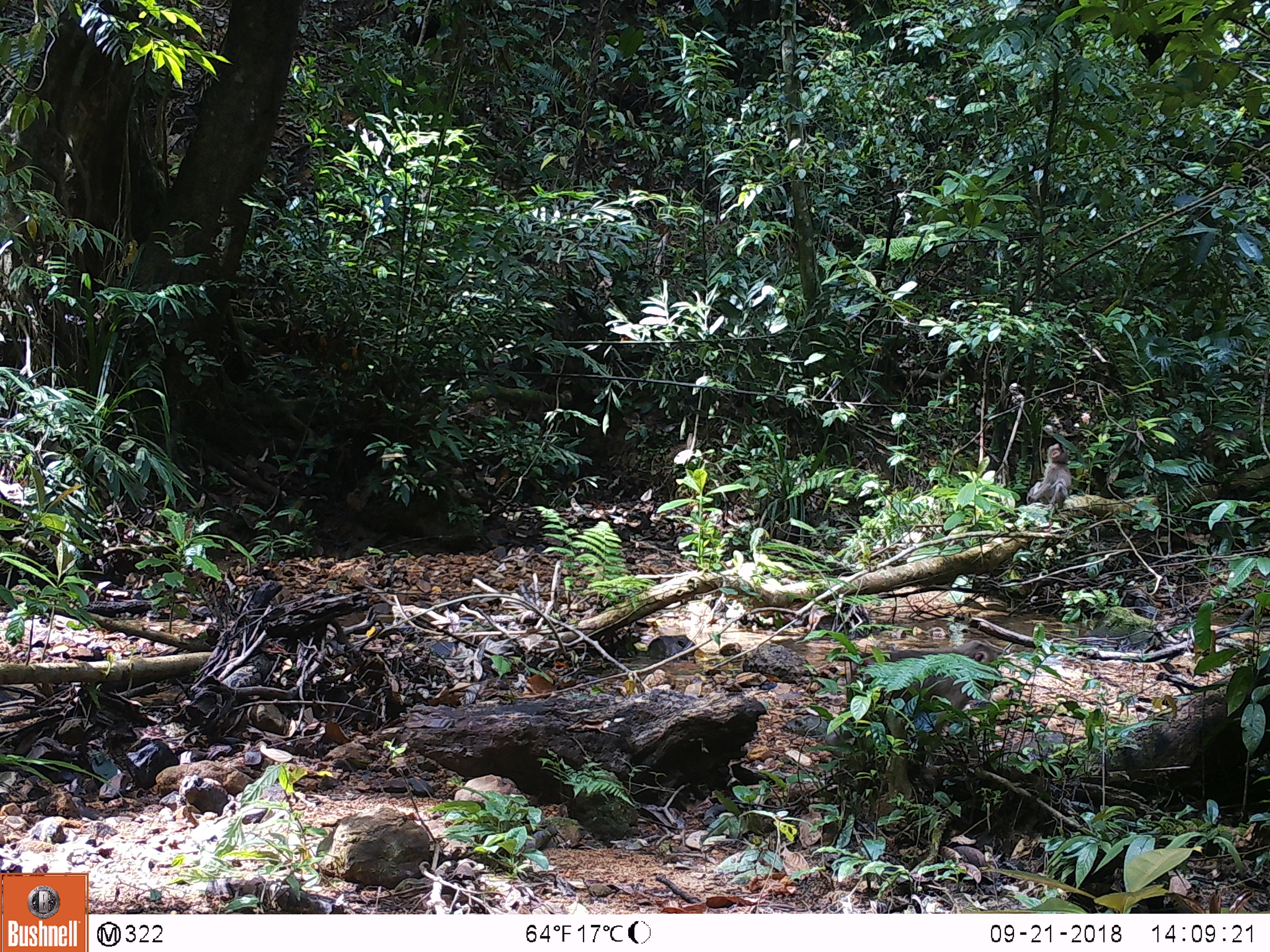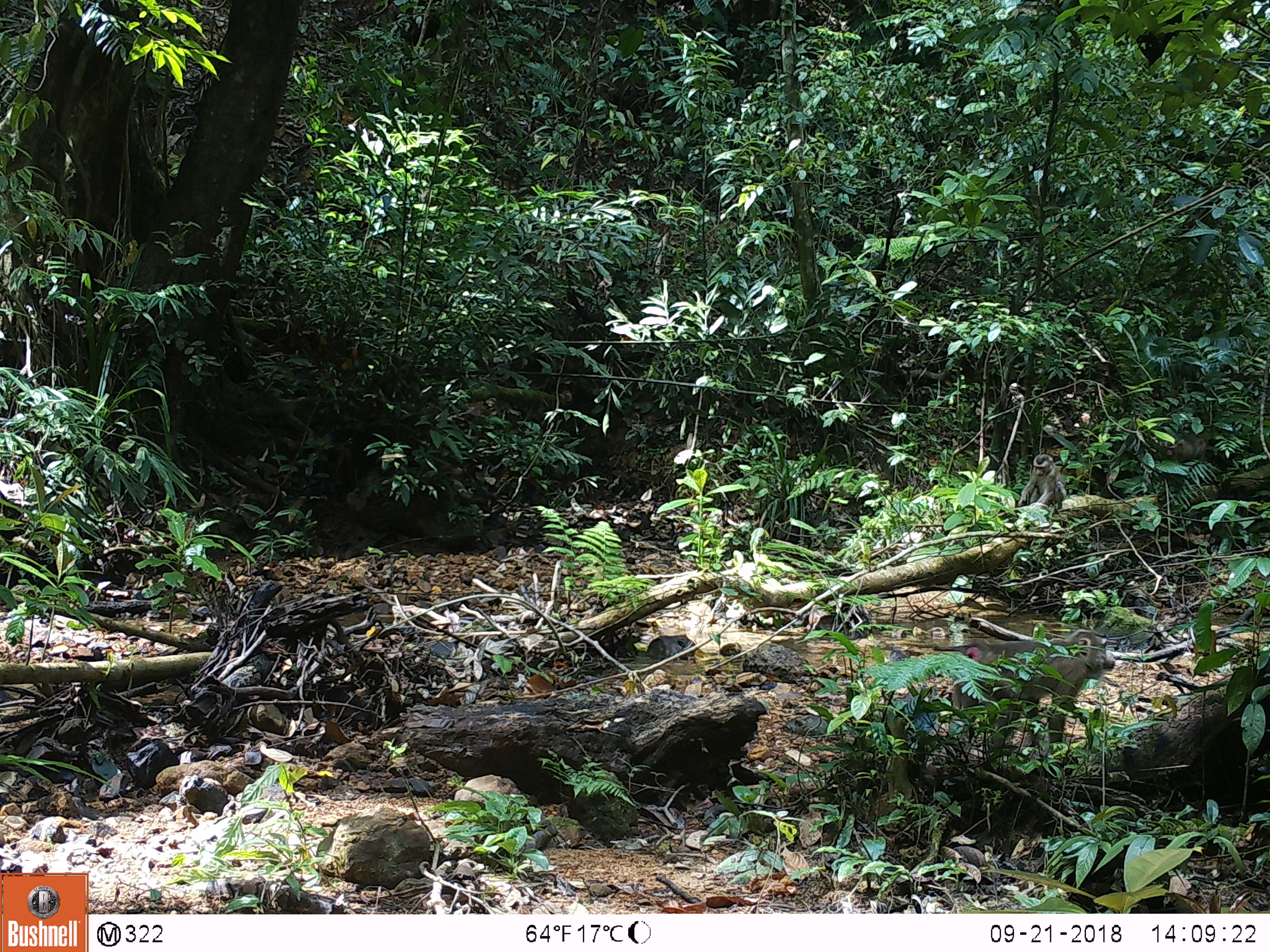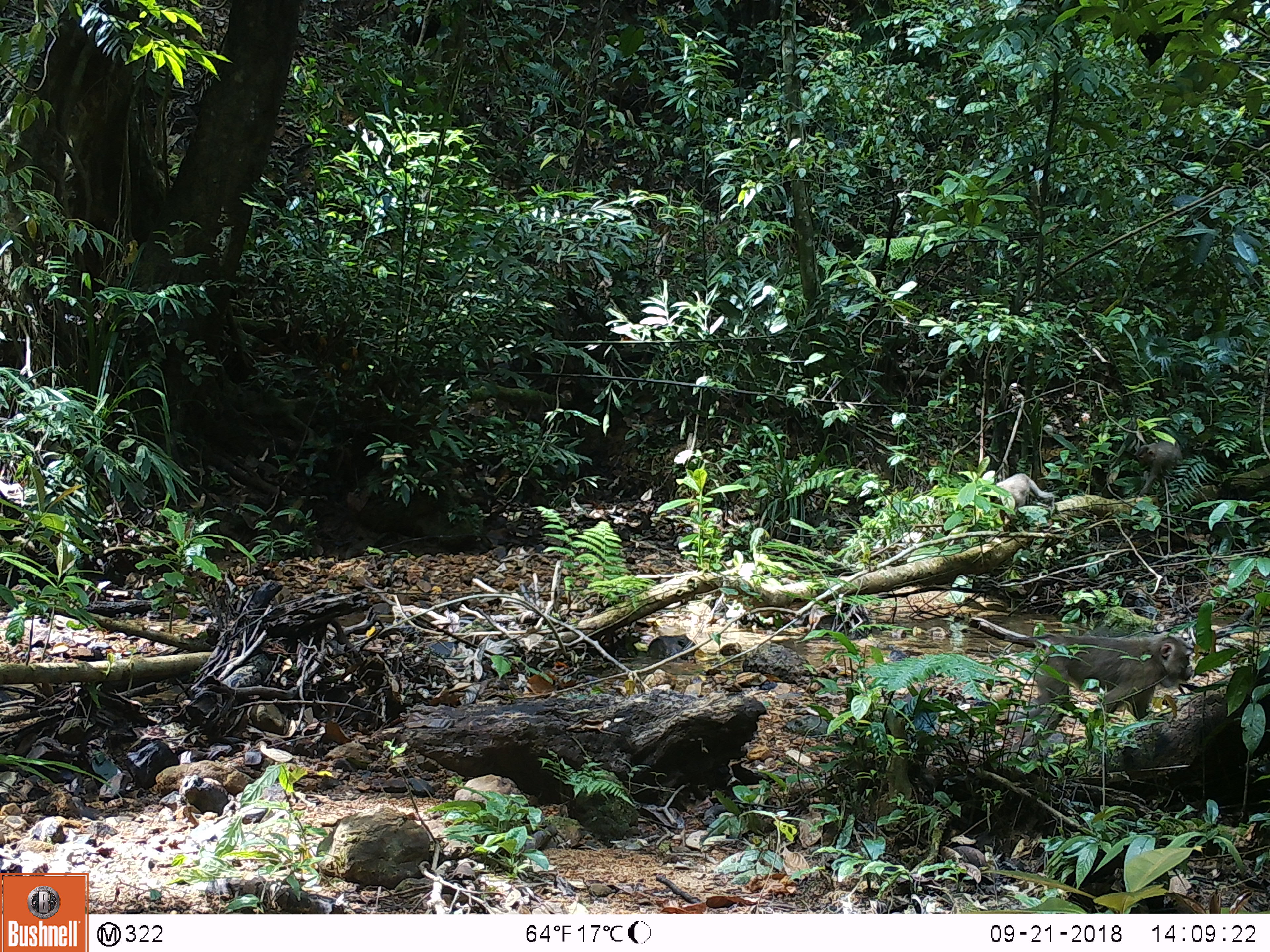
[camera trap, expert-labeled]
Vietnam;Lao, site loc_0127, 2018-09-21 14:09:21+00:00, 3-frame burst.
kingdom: Animalia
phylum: Chordata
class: Mammalia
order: Primates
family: Cercopithecidae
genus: Macaca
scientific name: Macaca nemestrina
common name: pig-tailed macaque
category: pig tailed macaque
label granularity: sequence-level